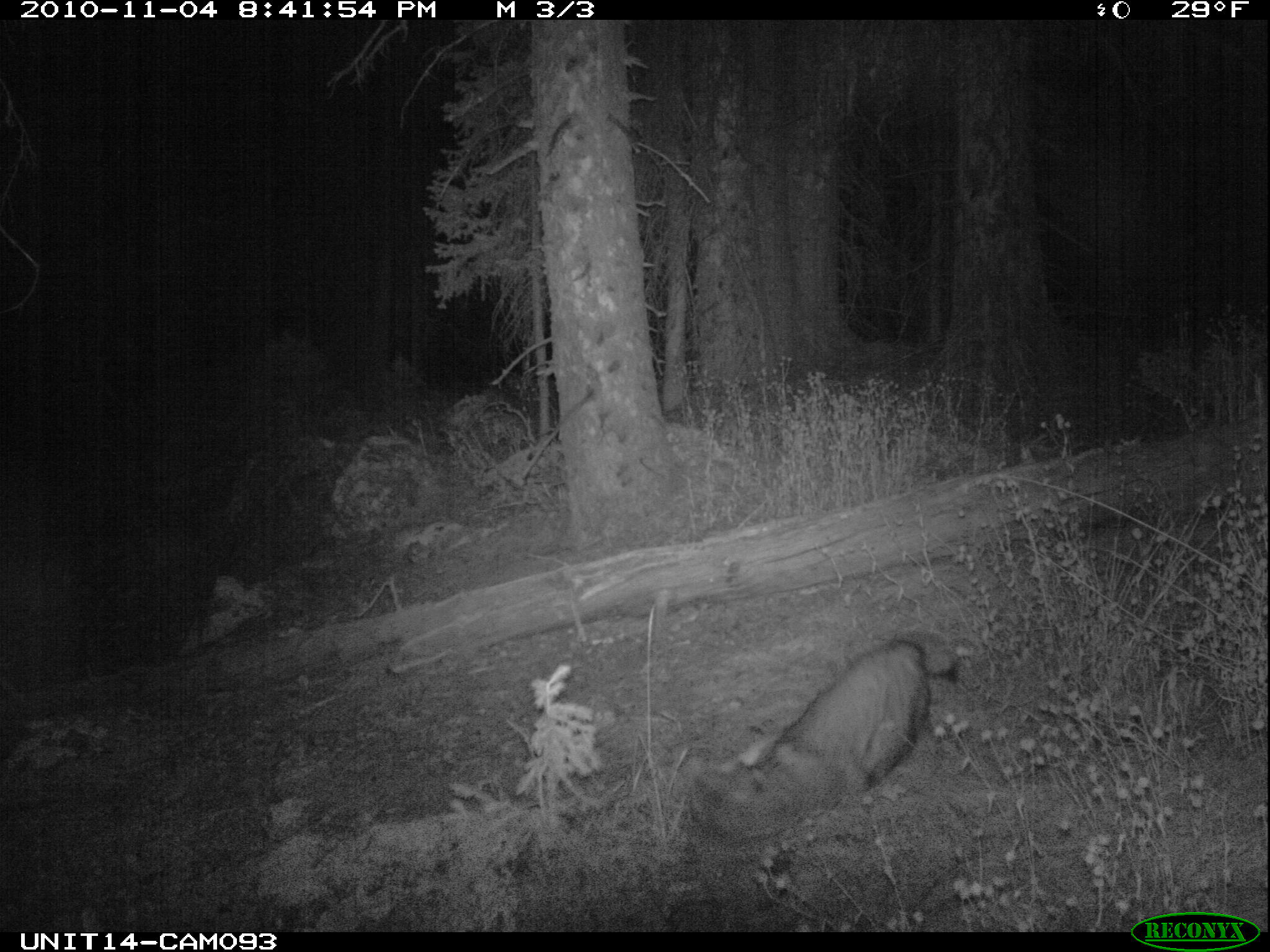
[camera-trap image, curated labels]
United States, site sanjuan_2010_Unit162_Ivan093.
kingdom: Animalia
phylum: Chordata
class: Mammalia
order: Carnivora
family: Canidae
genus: Canis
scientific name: Canis latrans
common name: coyote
Canis latrans (coyote).